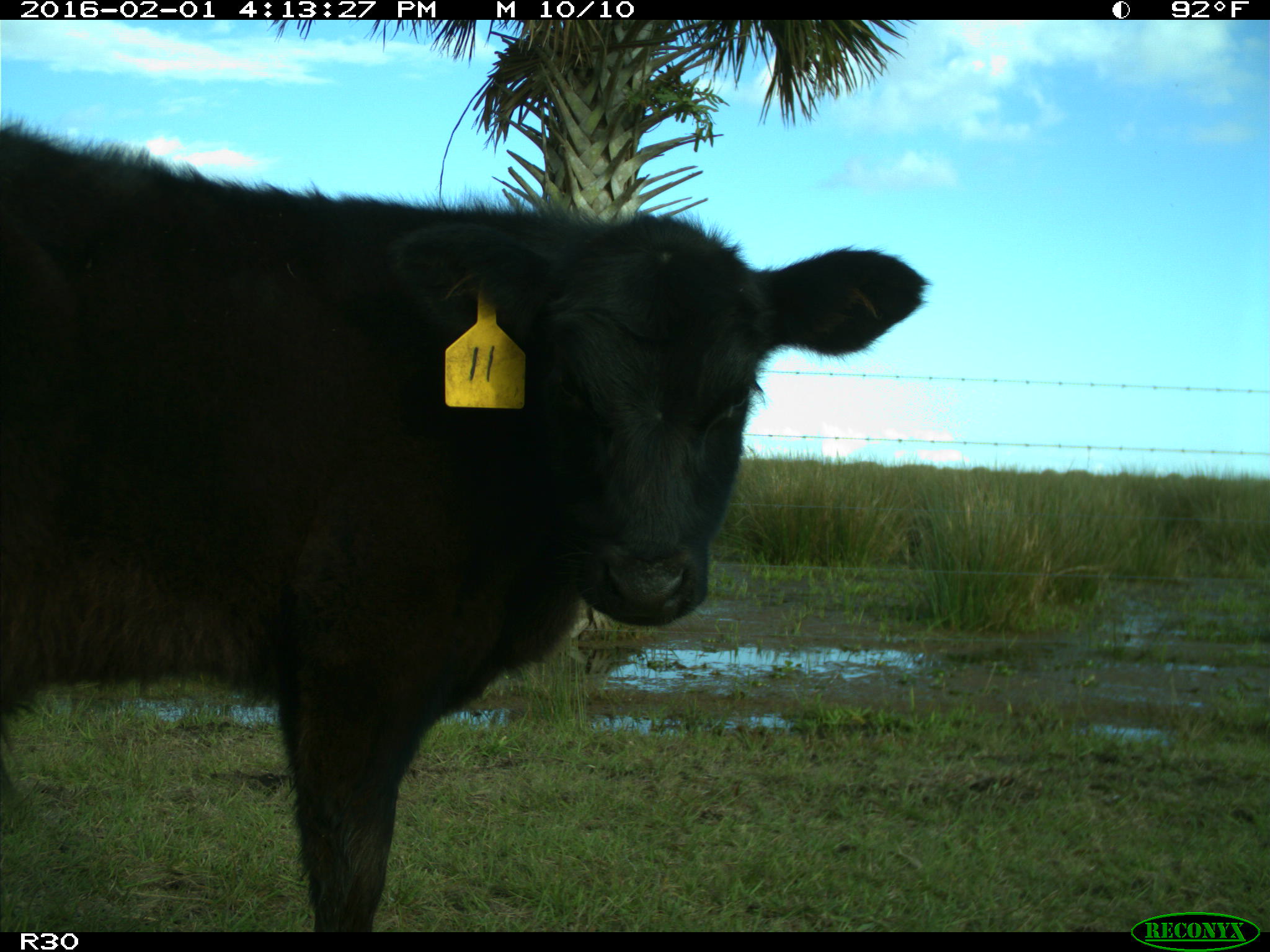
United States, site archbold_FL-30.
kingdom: Animalia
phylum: Chordata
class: Mammalia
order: Artiodactyla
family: Bovidae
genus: Bos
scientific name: Bos taurus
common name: domestic cow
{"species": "Bos taurus (domestic cow)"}